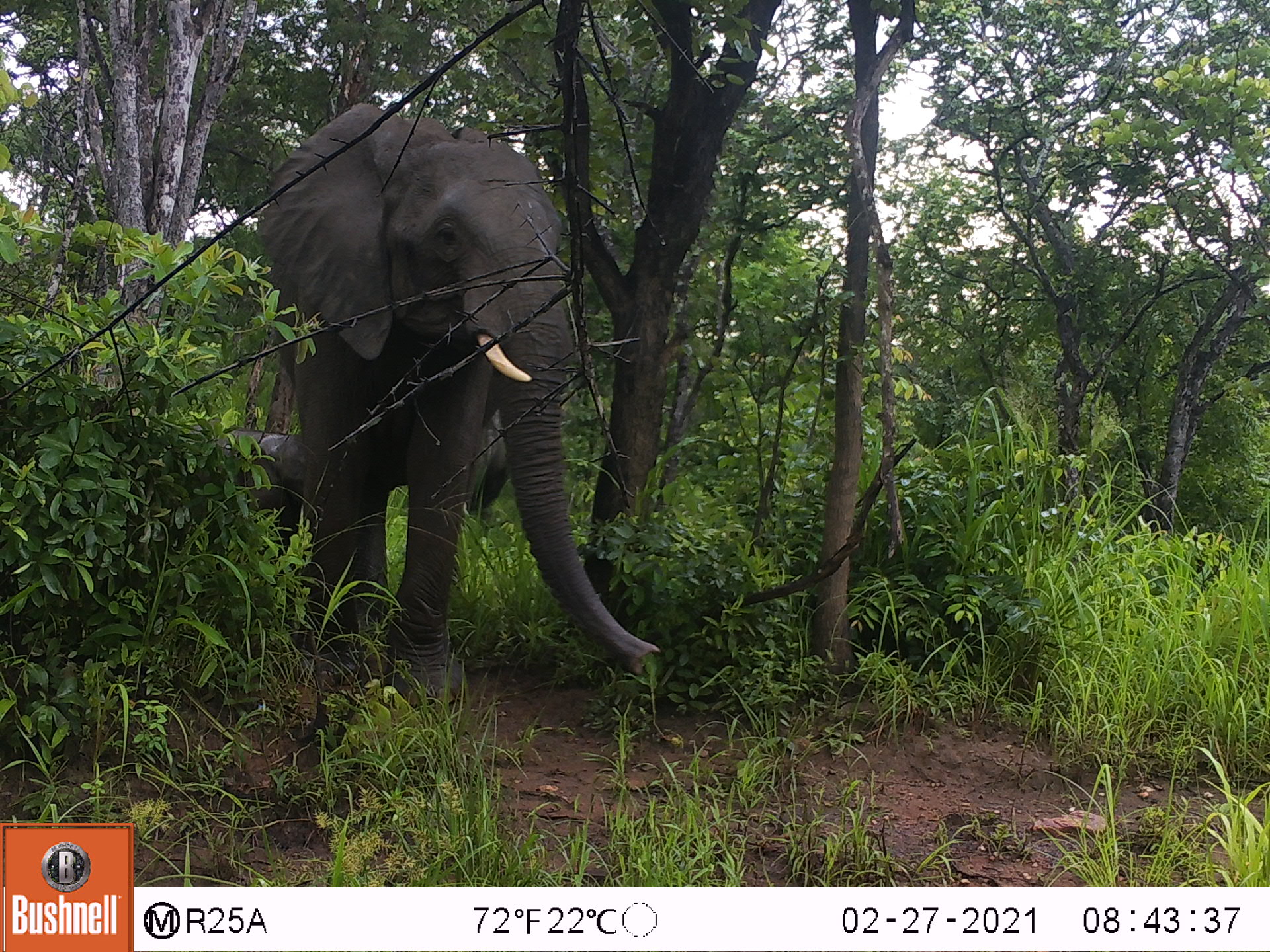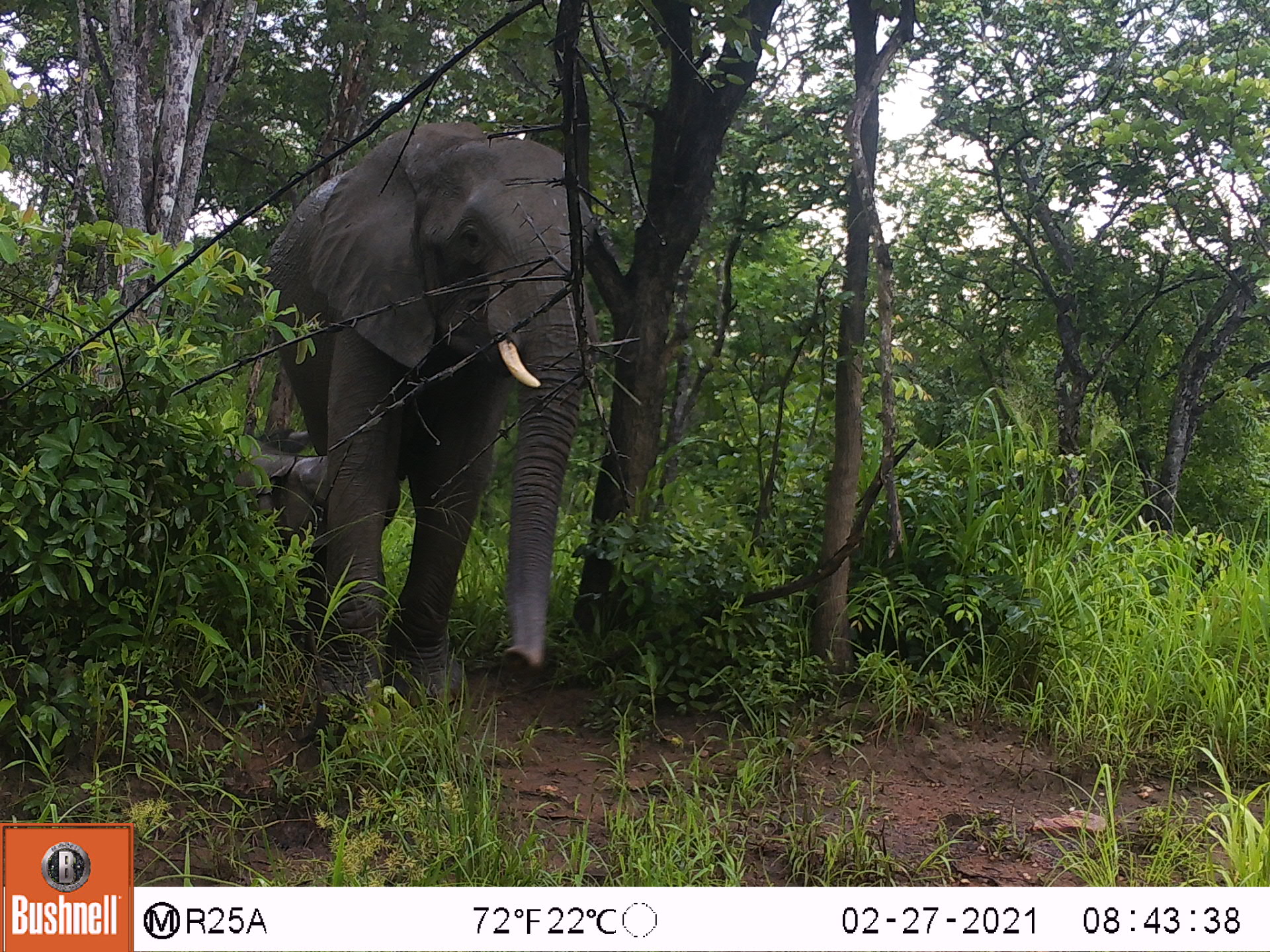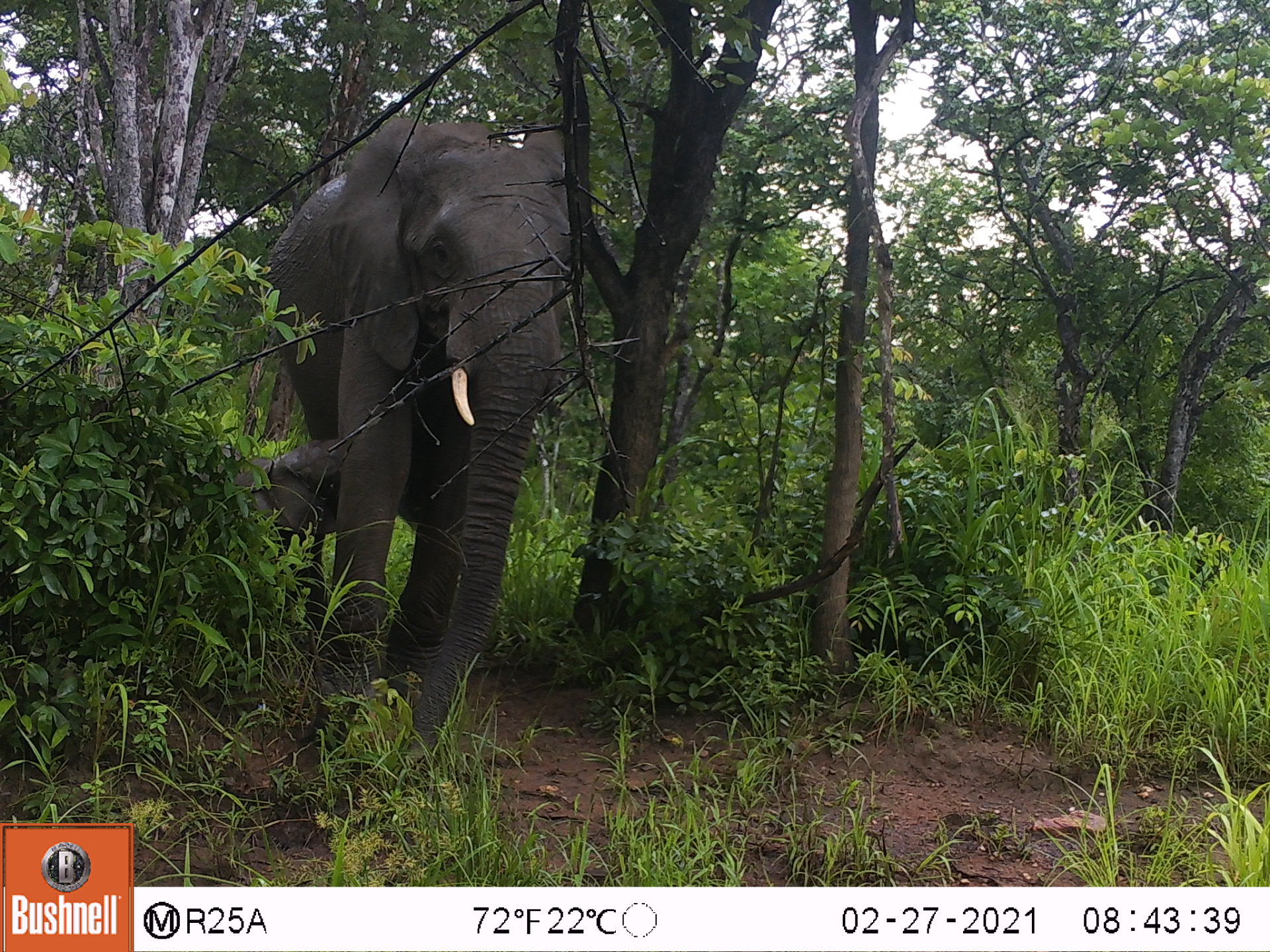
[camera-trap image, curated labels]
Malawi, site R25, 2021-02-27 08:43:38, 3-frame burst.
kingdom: Animalia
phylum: Chordata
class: Mammalia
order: Proboscidea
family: Elephantidae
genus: Loxodonta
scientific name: Loxodonta africana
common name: african savanna elephant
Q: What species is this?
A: African savanna elephant (Loxodonta africana).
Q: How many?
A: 2.